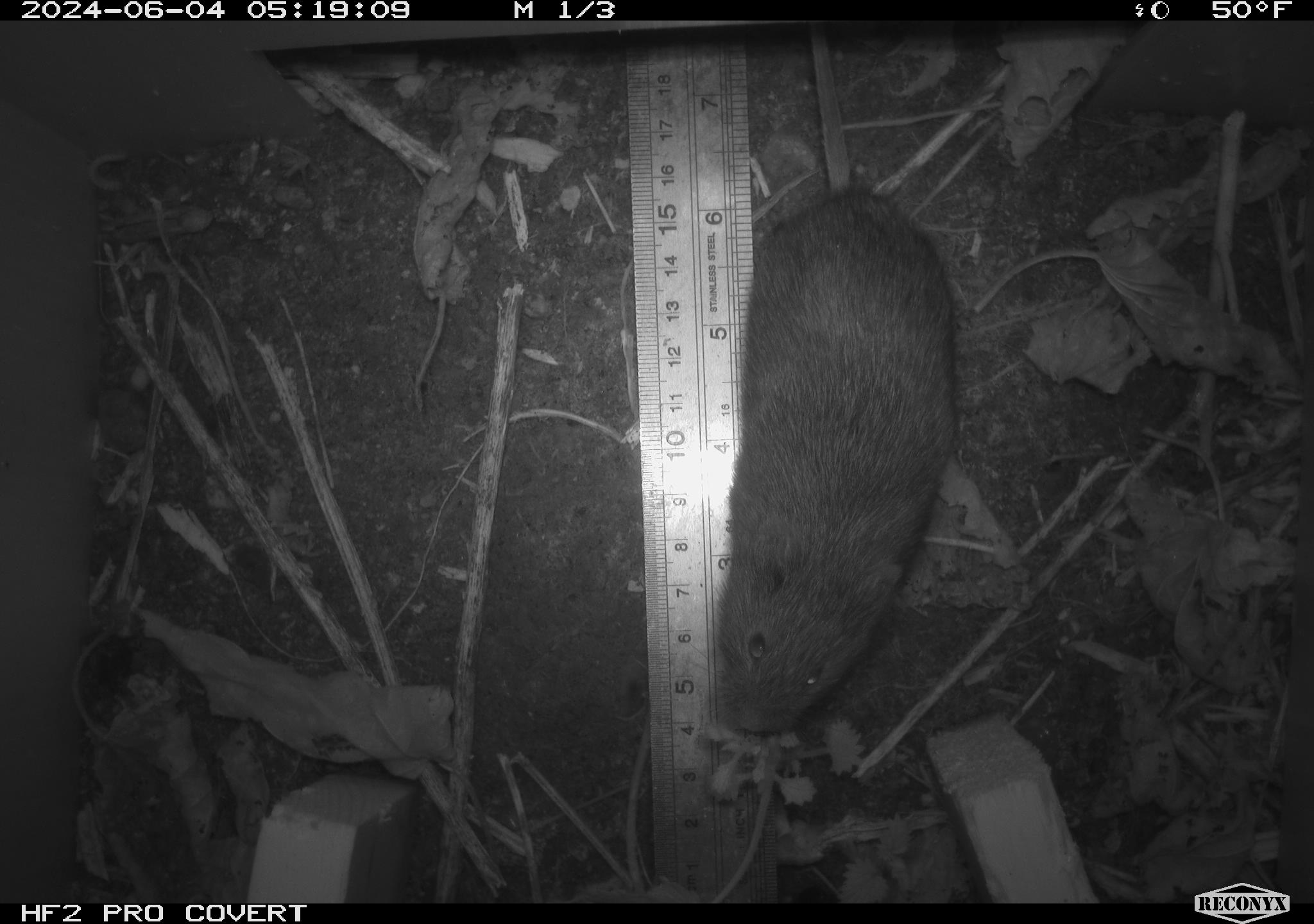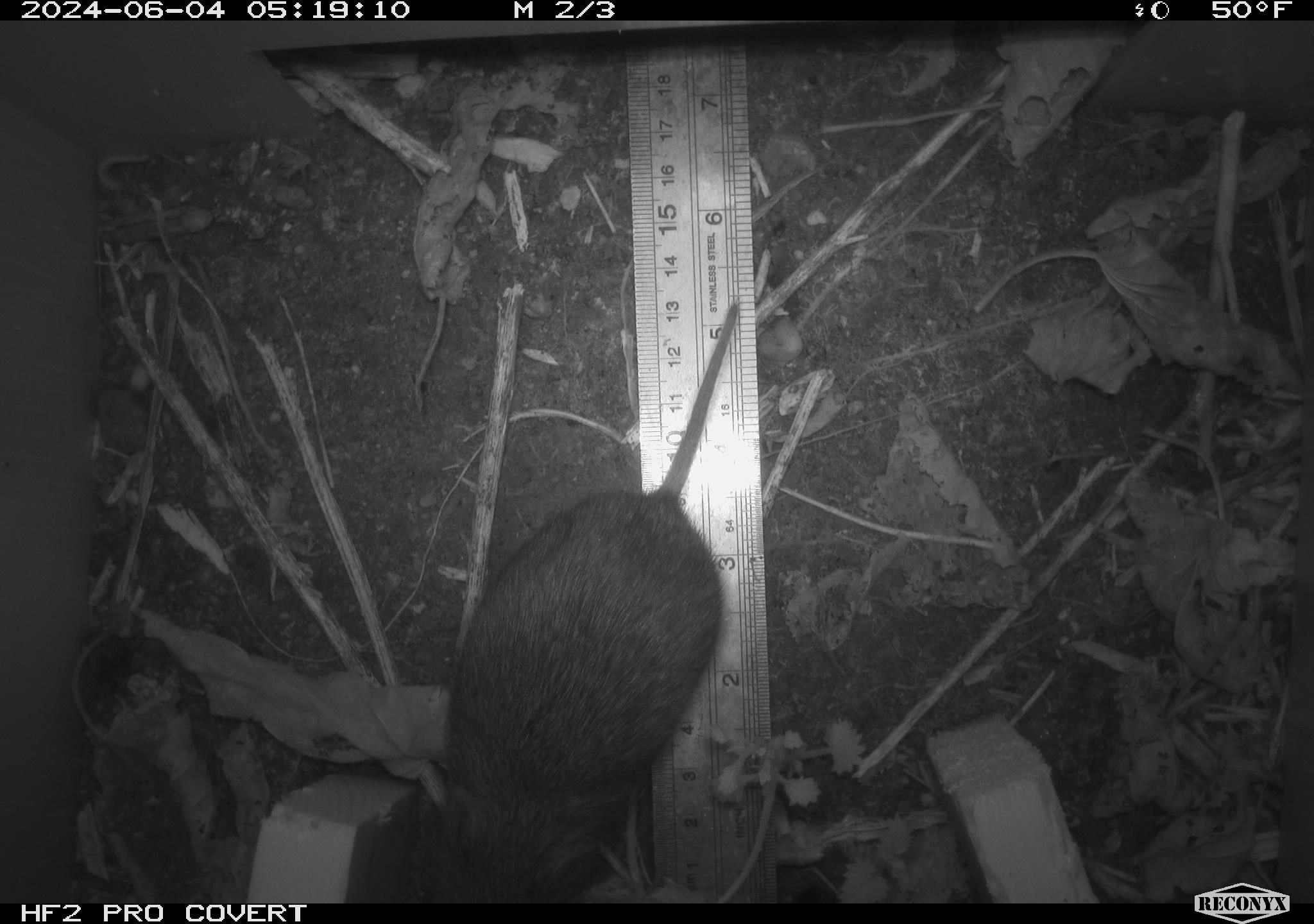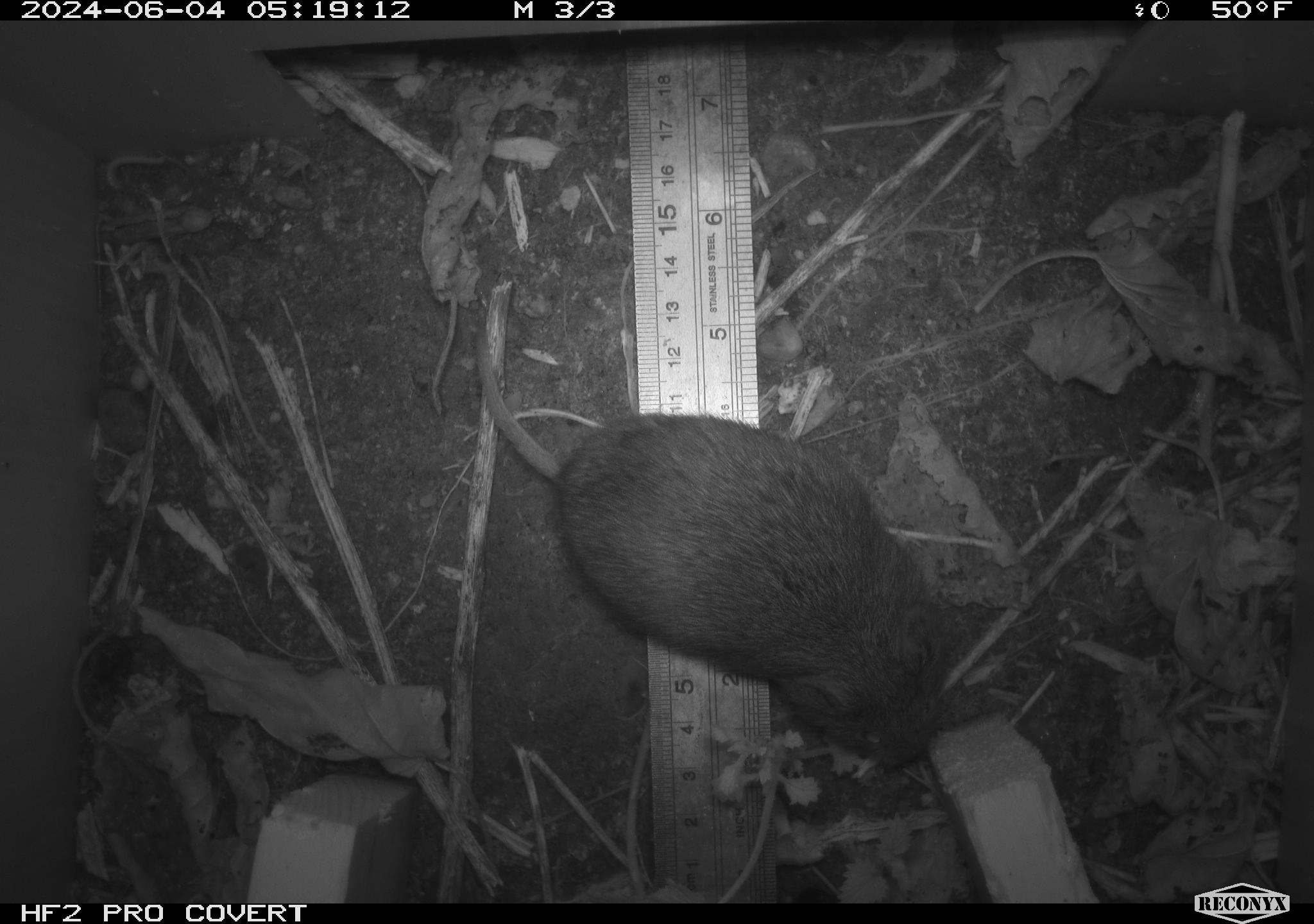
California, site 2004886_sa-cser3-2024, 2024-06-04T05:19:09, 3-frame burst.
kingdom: Animalia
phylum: Chordata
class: Mammalia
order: Rodentia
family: Cricetidae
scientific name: Cricetidae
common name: hamsters, voles, lemmings, and allies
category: cricetidae family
Cricetidae family (hamsters, voles, lemmings, and allies) (Cricetidae).